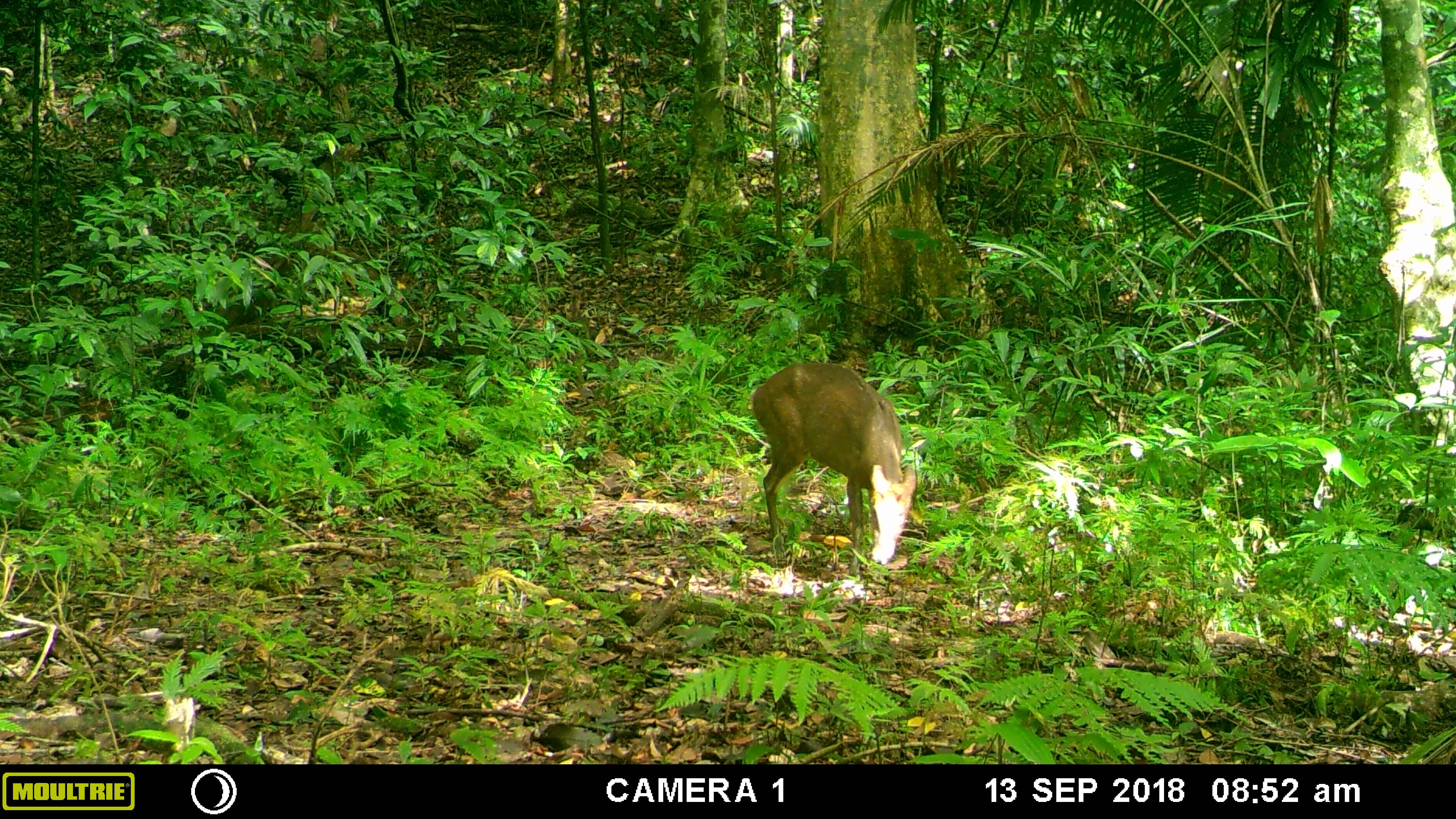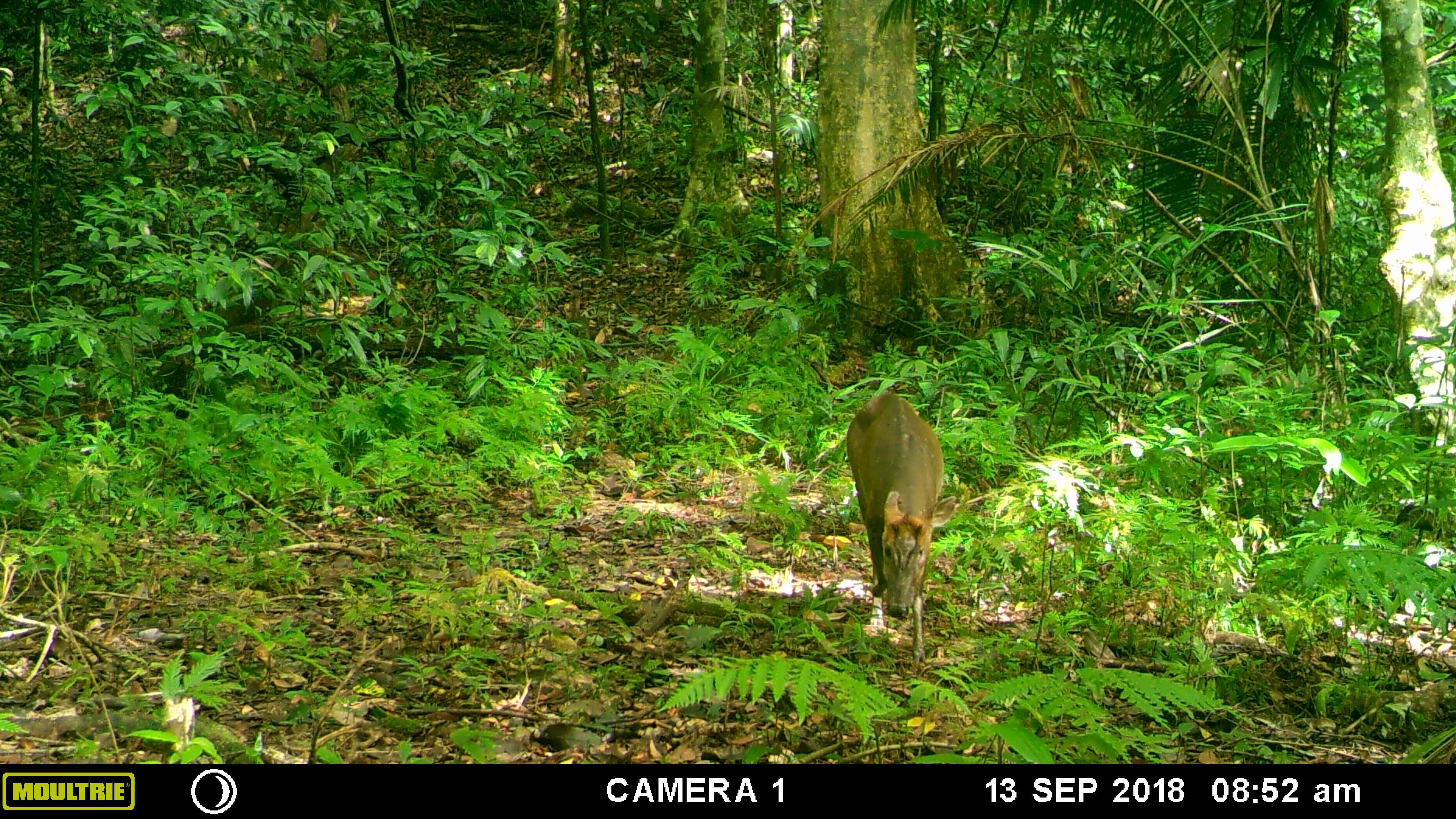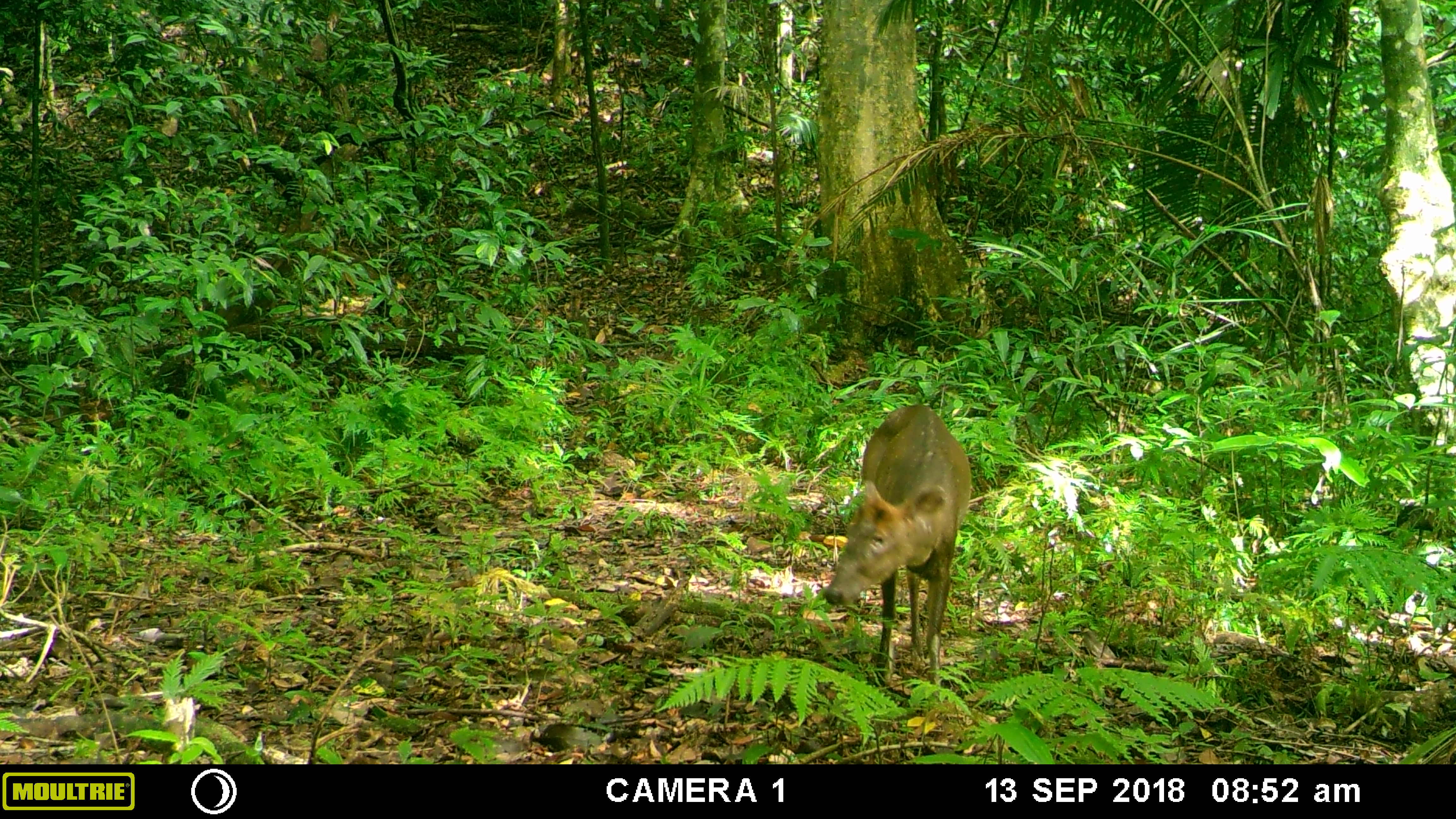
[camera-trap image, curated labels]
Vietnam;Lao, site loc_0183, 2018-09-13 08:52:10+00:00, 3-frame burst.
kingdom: Animalia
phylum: Chordata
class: Mammalia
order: Artiodactyla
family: Cervidae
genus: Muntiacus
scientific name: Muntiacus rooseveltorum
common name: roosevelt's muntjac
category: roosevelts muntjac group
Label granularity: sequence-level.